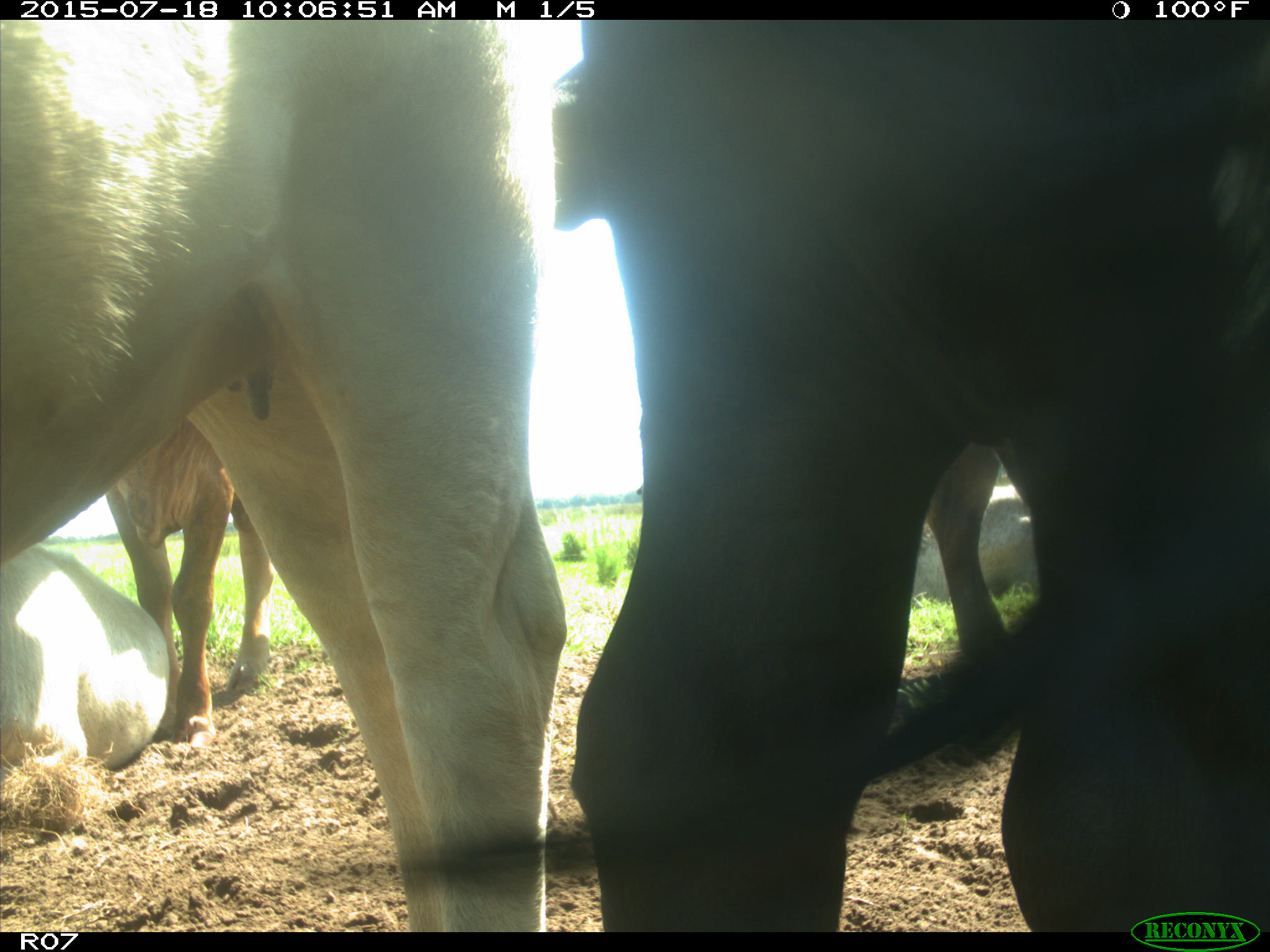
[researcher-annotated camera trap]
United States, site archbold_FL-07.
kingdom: Animalia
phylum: Chordata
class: Mammalia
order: Artiodactyla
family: Bovidae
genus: Bos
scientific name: Bos taurus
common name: domestic cow